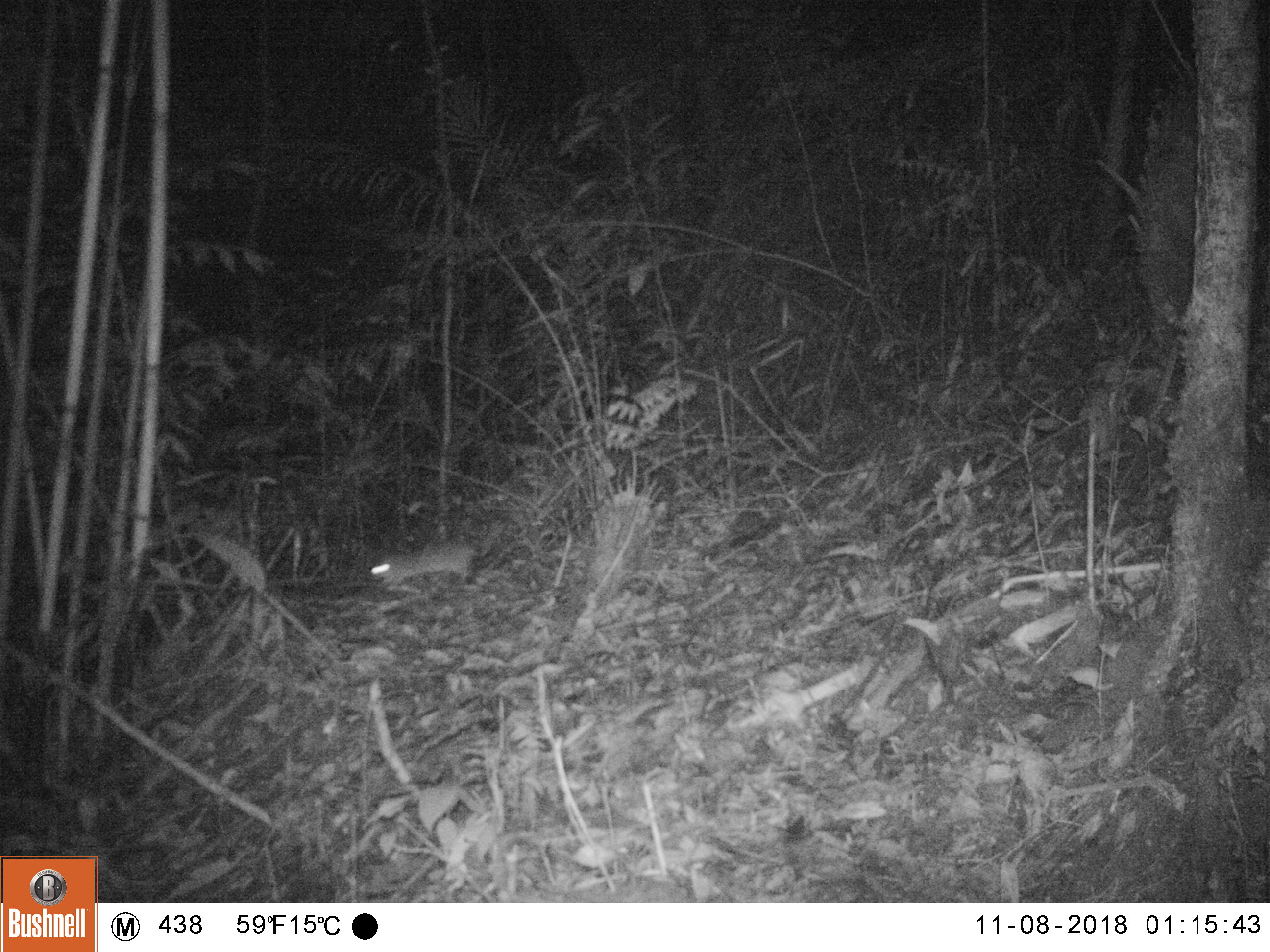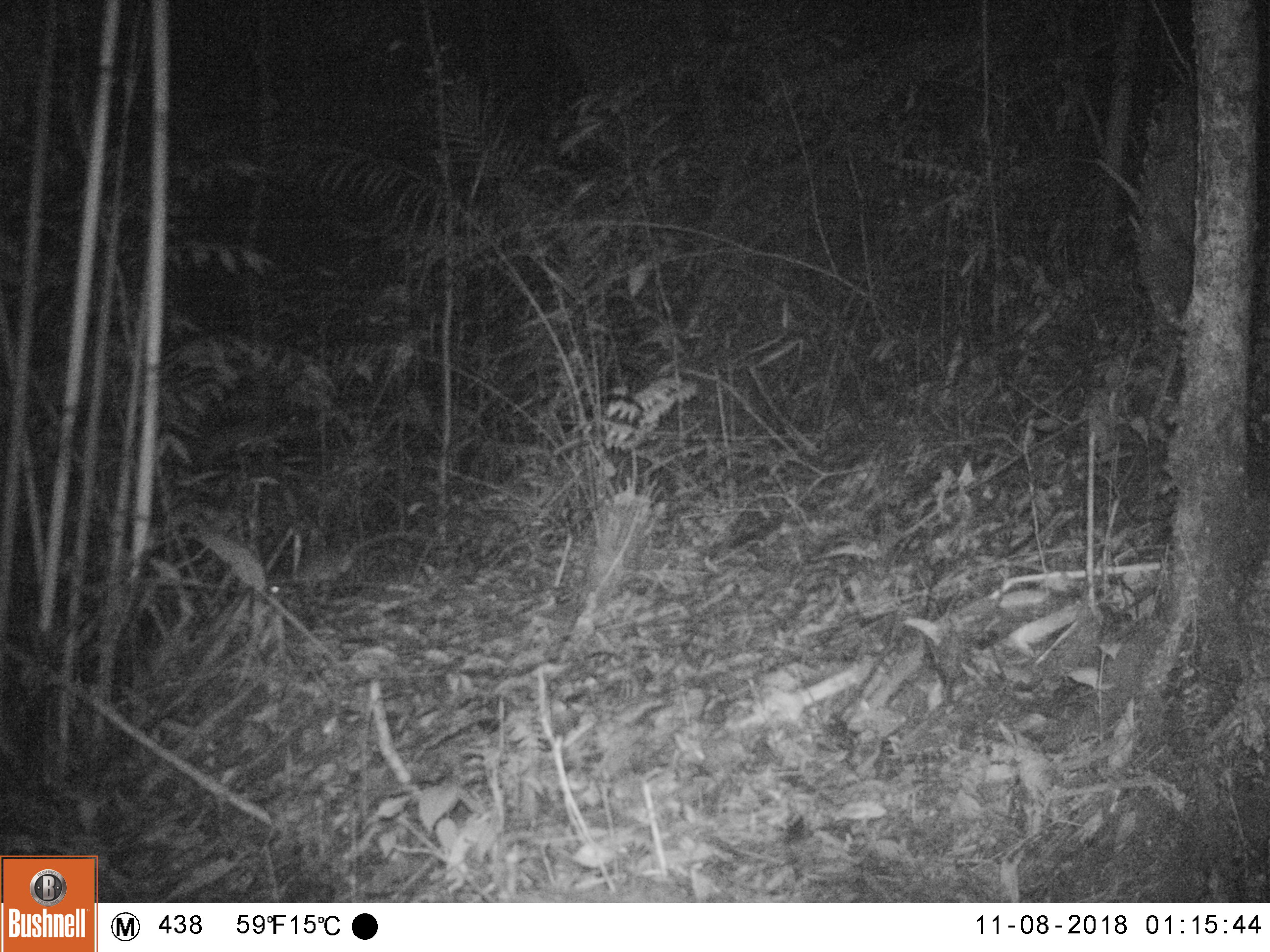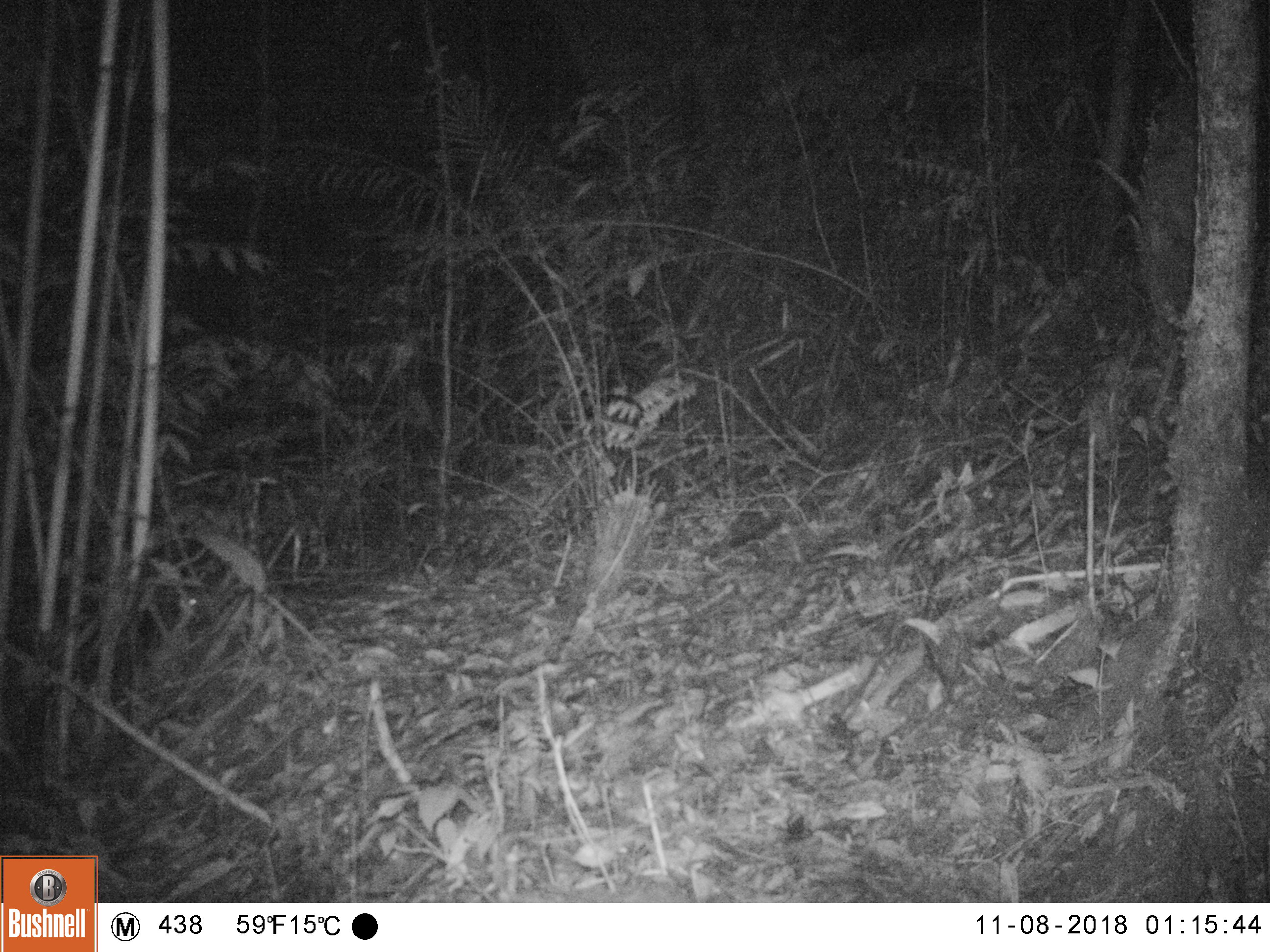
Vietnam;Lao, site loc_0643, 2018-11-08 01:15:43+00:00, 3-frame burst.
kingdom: Animalia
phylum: Chordata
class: Mammalia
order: Rodentia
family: Muridae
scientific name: Muridae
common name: old-world mice and rats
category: unidentified murid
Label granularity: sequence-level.